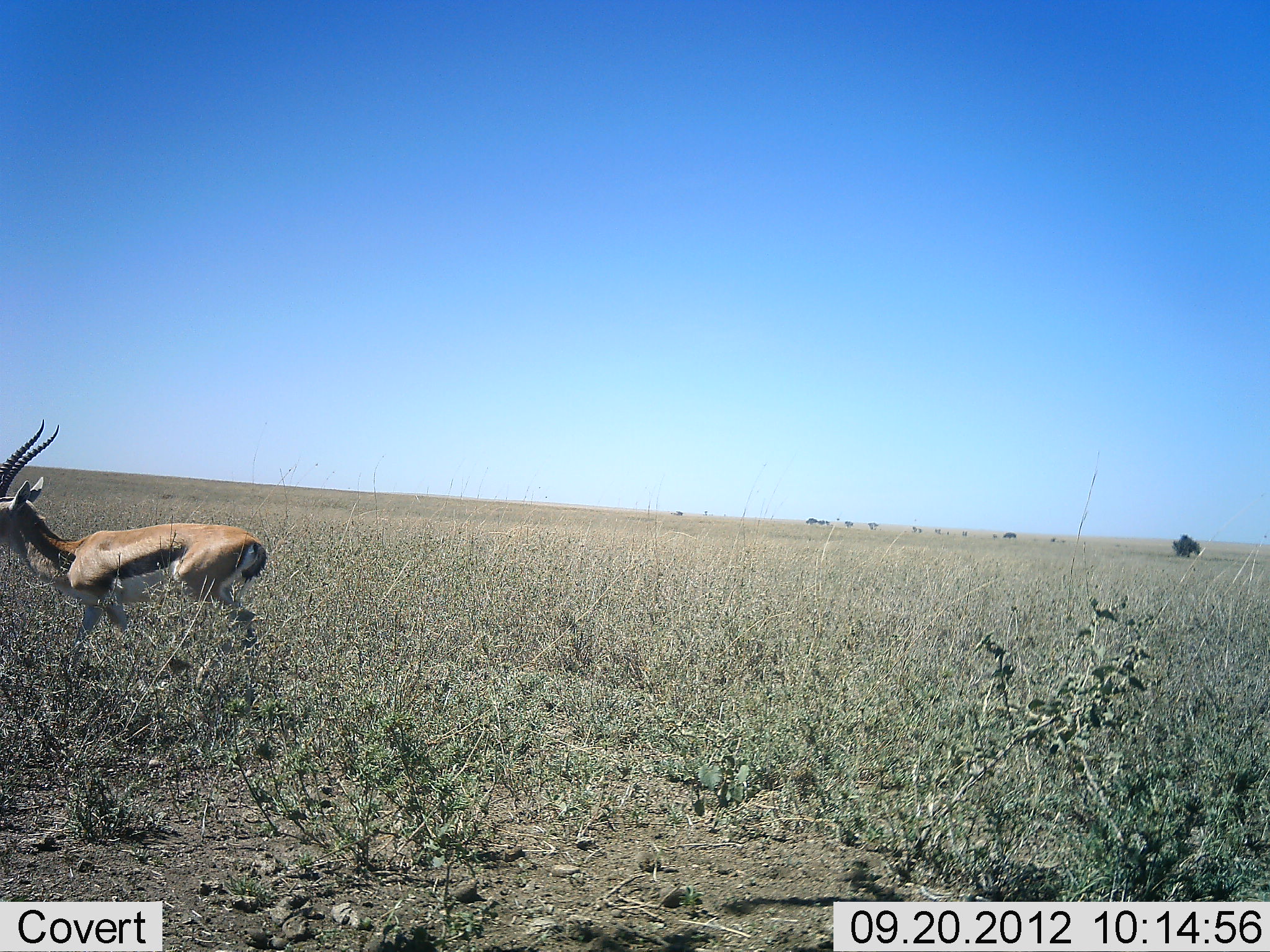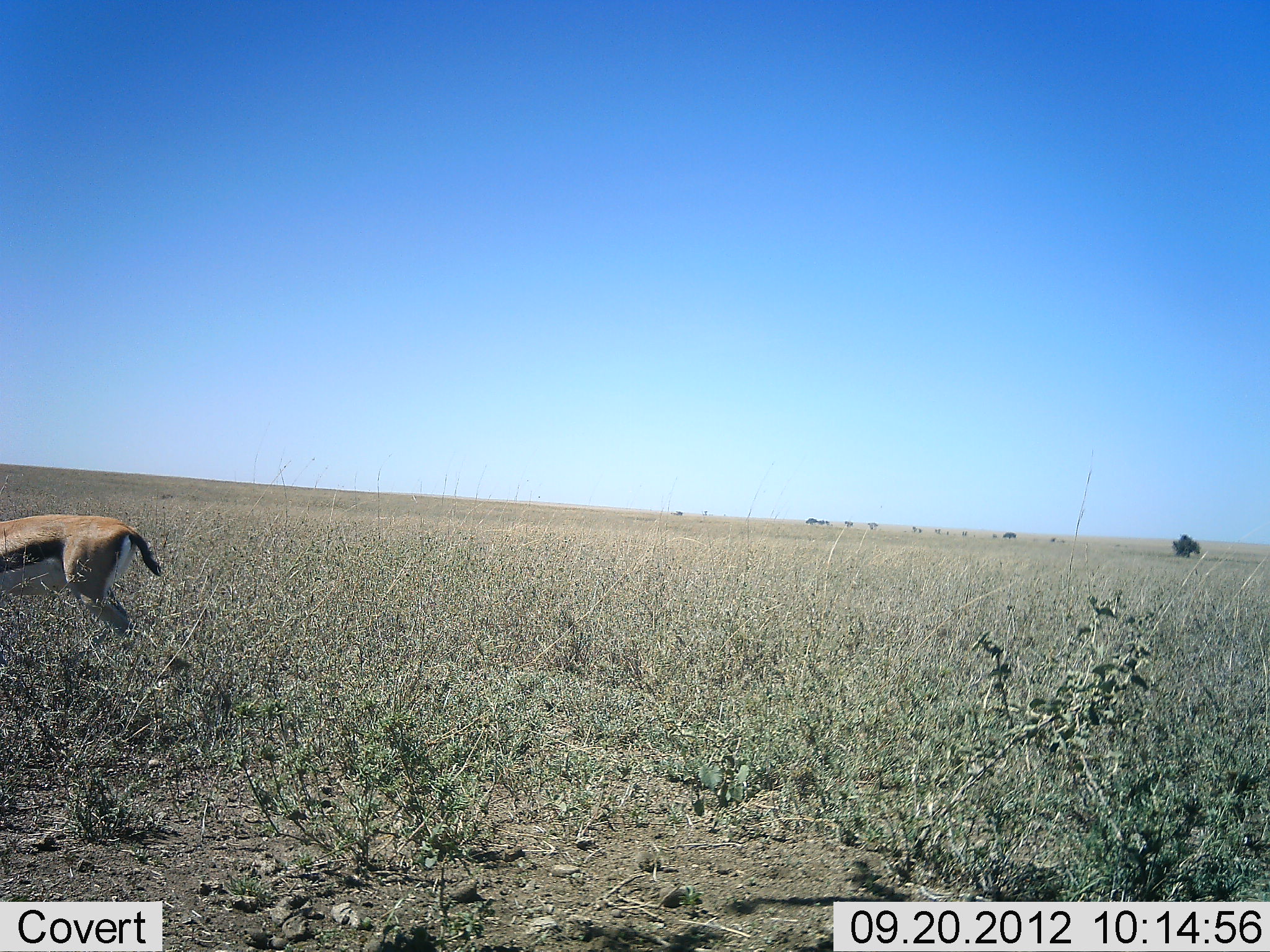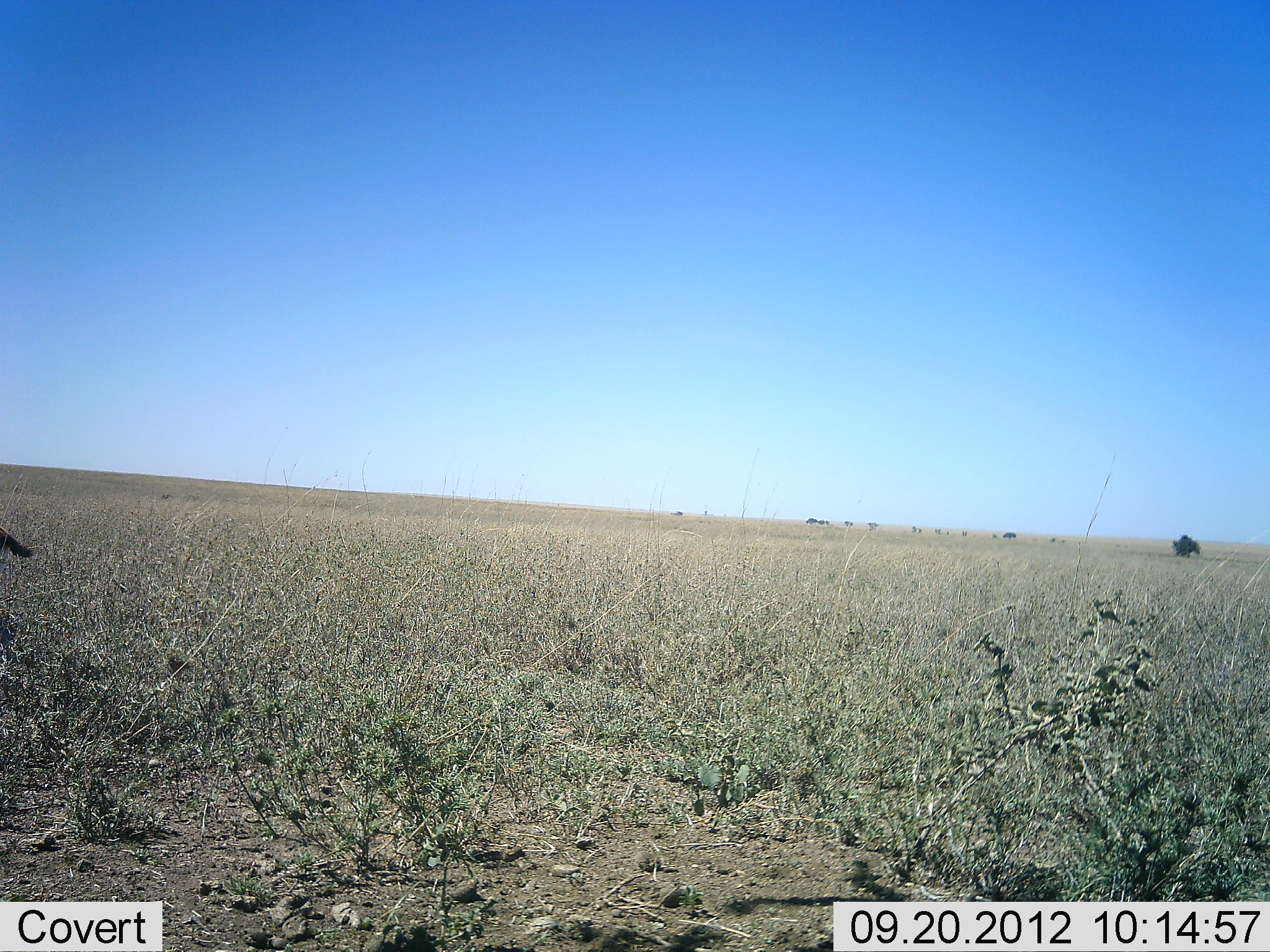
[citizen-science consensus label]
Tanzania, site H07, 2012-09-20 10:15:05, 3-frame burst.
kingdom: Animalia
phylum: Chordata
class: Mammalia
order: Artiodactyla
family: Bovidae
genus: Eudorcas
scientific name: Eudorcas thomsonii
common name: thomson's gazelle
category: gazellethomsons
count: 1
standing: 0%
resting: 0%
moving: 100%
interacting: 0%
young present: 0%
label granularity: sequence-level